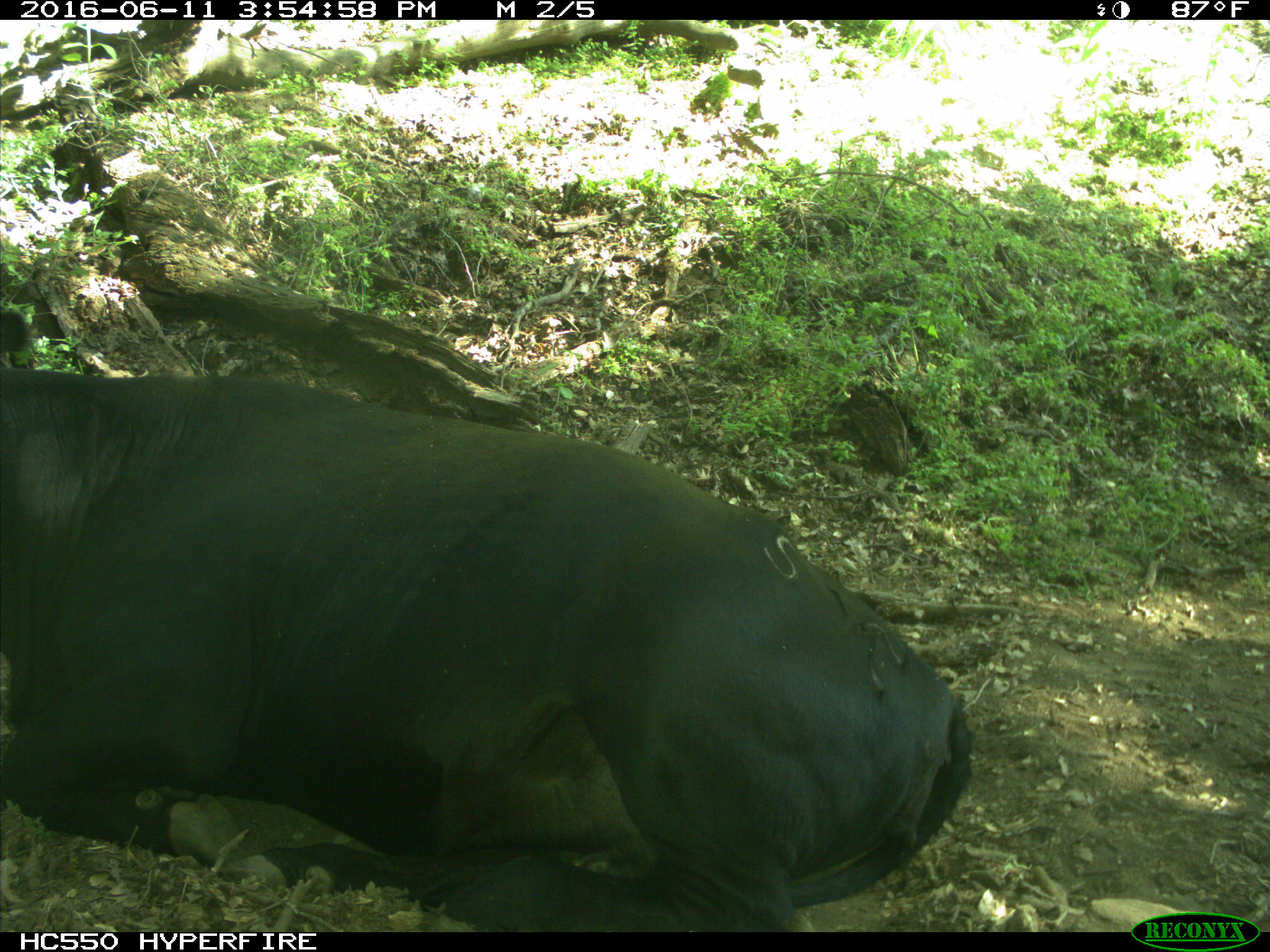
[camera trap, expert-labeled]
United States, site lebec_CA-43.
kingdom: Animalia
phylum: Chordata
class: Mammalia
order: Artiodactyla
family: Bovidae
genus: Bos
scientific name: Bos taurus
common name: domestic cow